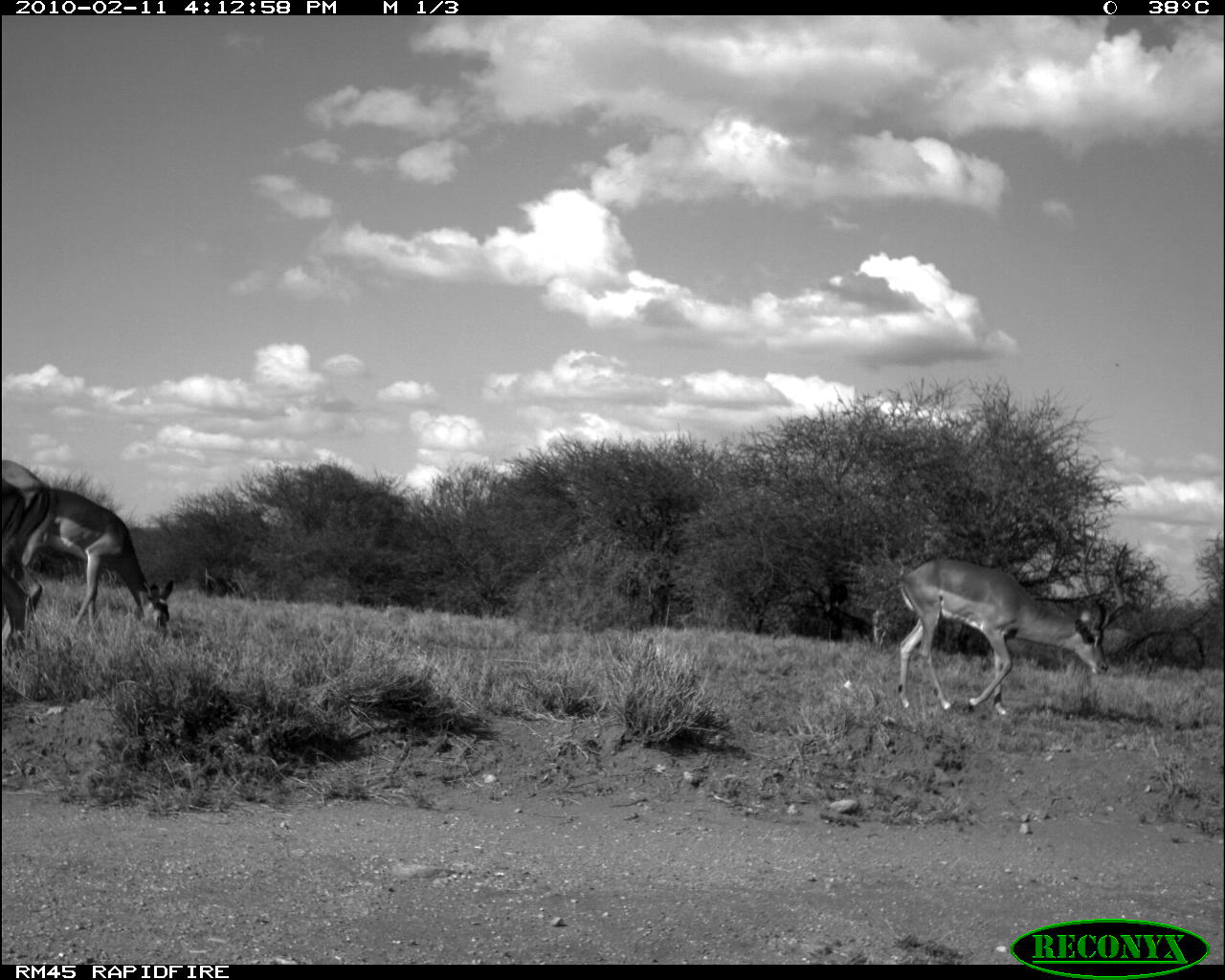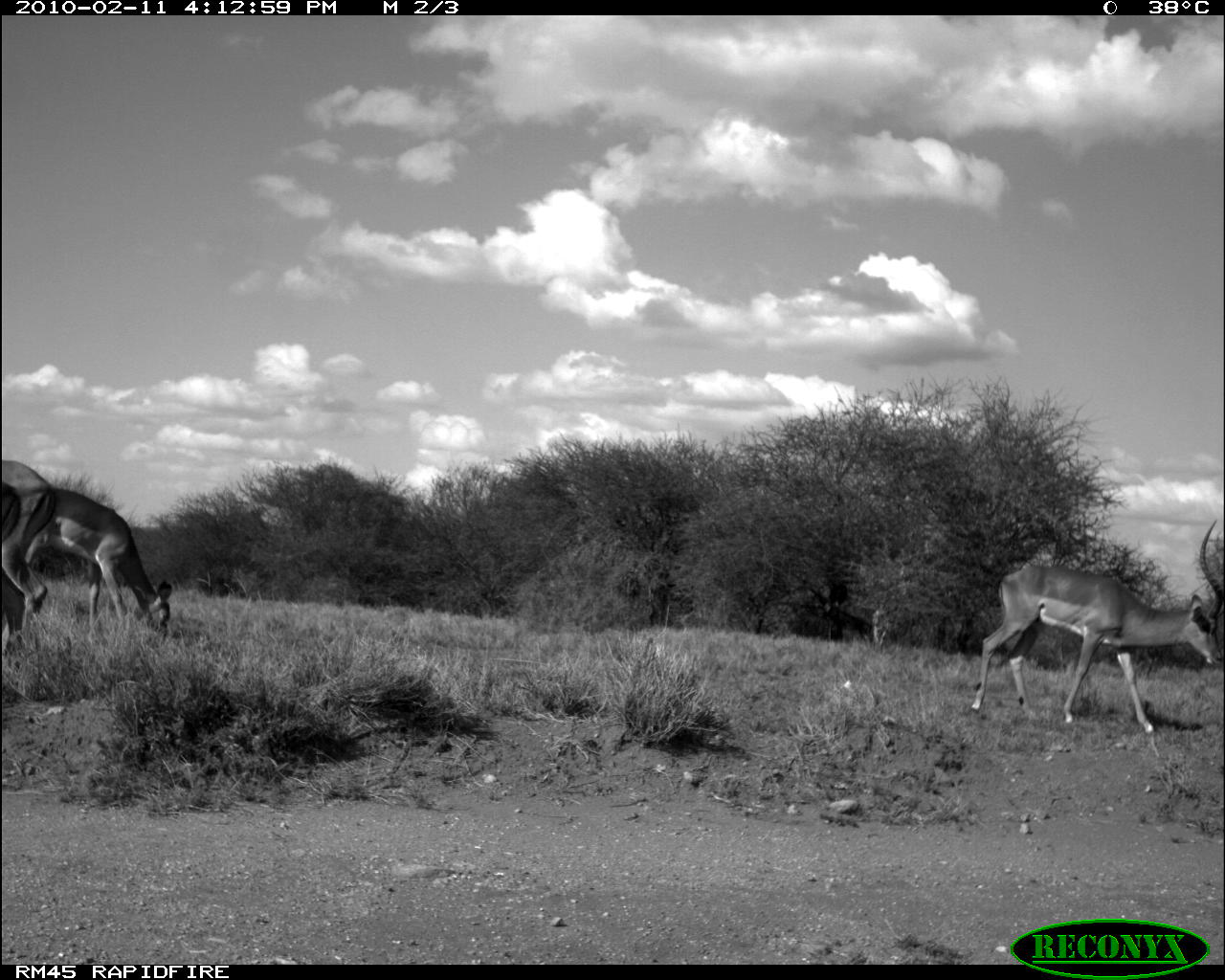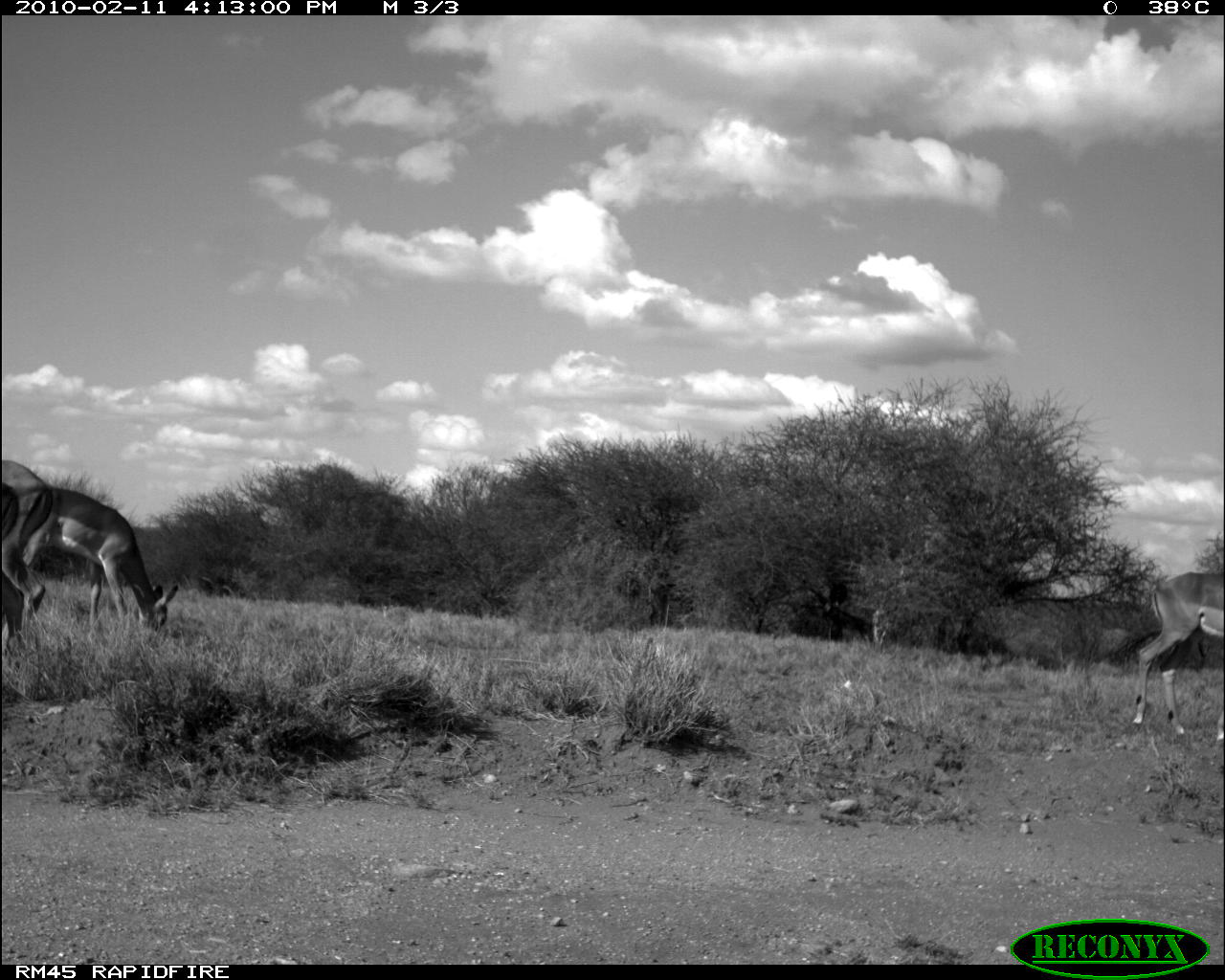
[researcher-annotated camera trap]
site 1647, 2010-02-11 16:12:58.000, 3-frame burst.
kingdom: Animalia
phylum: Chordata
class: Mammalia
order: Artiodactyla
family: Bovidae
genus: Aepyceros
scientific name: Aepyceros melampus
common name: impala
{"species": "Aepyceros melampus (impala)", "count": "3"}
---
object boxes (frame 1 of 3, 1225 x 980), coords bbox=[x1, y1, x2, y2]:
aepyceros melampus: bbox=[899, 540, 1130, 716]; bbox=[45, 482, 176, 640]; bbox=[0, 459, 44, 651]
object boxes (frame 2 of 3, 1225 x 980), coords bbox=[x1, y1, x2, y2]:
aepyceros melampus: bbox=[969, 519, 1224, 738]; bbox=[23, 487, 174, 648]; bbox=[7, 458, 57, 653]; bbox=[2, 481, 22, 671]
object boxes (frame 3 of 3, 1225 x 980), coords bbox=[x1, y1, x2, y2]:
aepyceros melampus: bbox=[23, 487, 178, 632]; bbox=[1133, 571, 1224, 741]; bbox=[1, 459, 63, 629]; bbox=[1, 482, 25, 660]